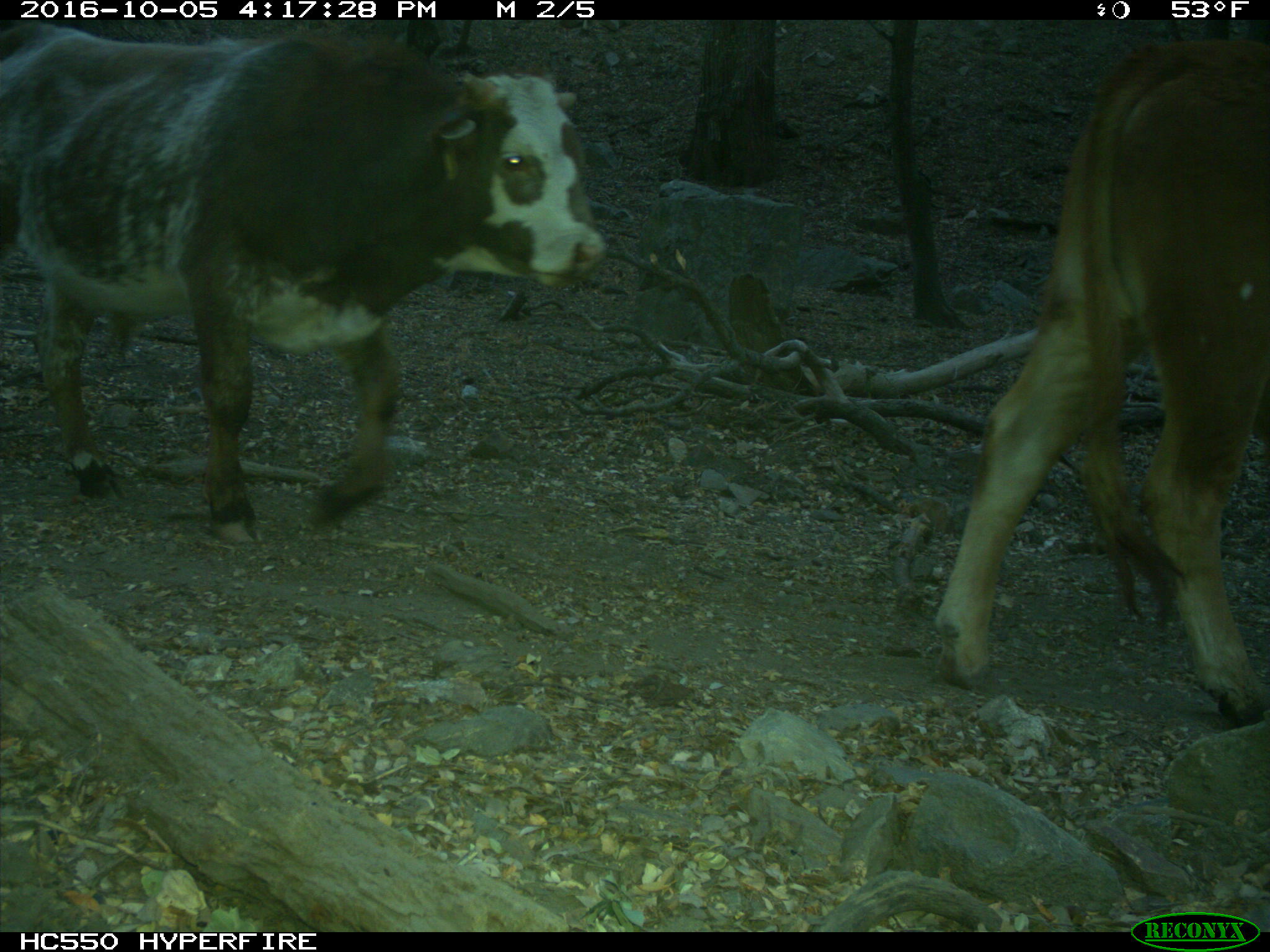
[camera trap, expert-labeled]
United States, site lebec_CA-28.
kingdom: Animalia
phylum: Chordata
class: Mammalia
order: Artiodactyla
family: Bovidae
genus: Bos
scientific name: Bos taurus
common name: domestic cow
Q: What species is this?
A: Bos taurus (domestic cow).